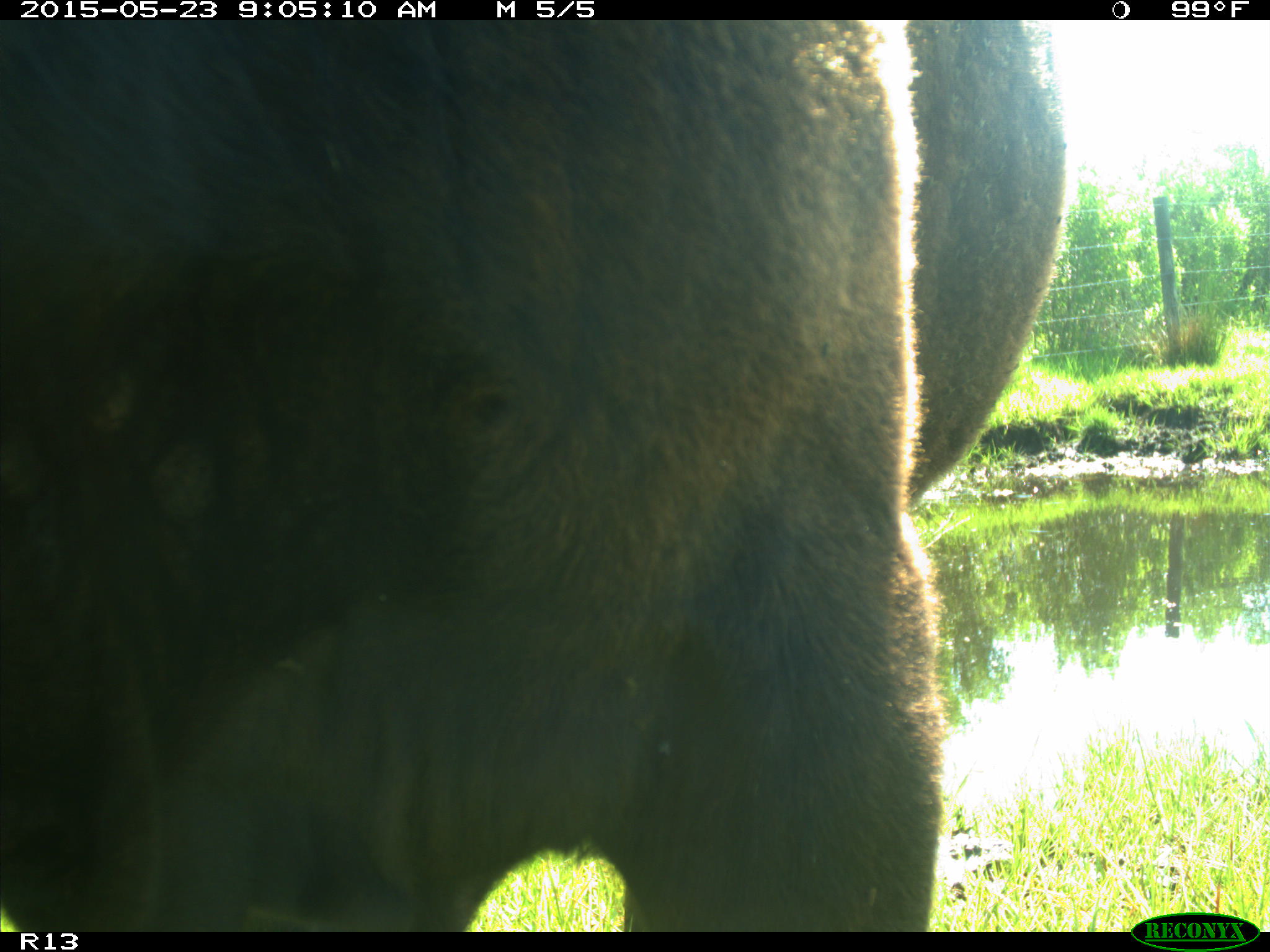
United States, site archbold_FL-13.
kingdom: Animalia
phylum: Chordata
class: Mammalia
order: Artiodactyla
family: Bovidae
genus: Bos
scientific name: Bos taurus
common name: domestic cow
Bos taurus (domestic cow).